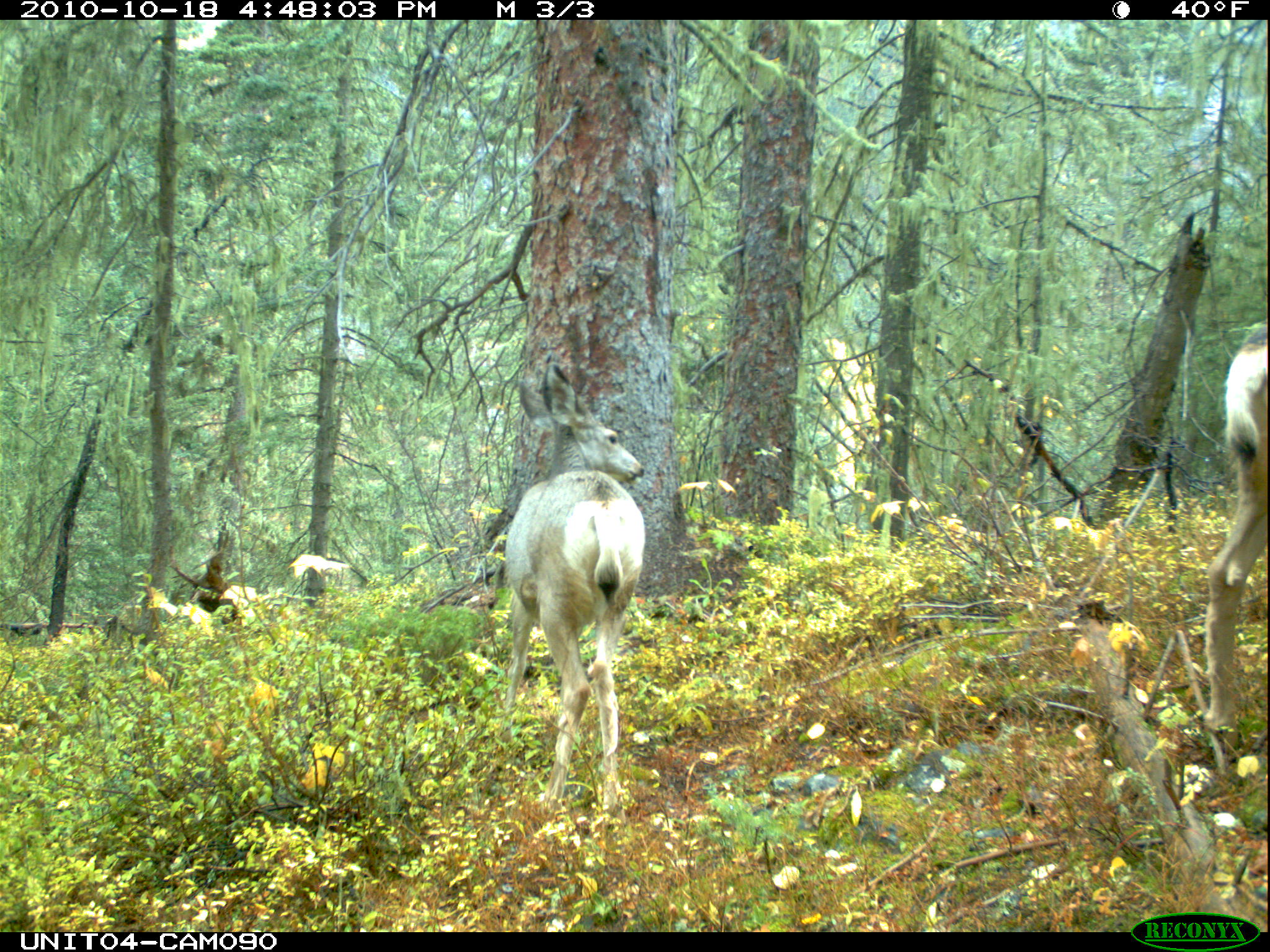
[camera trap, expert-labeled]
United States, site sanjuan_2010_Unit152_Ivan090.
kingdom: Animalia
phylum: Chordata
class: Mammalia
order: Artiodactyla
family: Cervidae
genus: Odocoileus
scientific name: Odocoileus hemionus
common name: mule deer